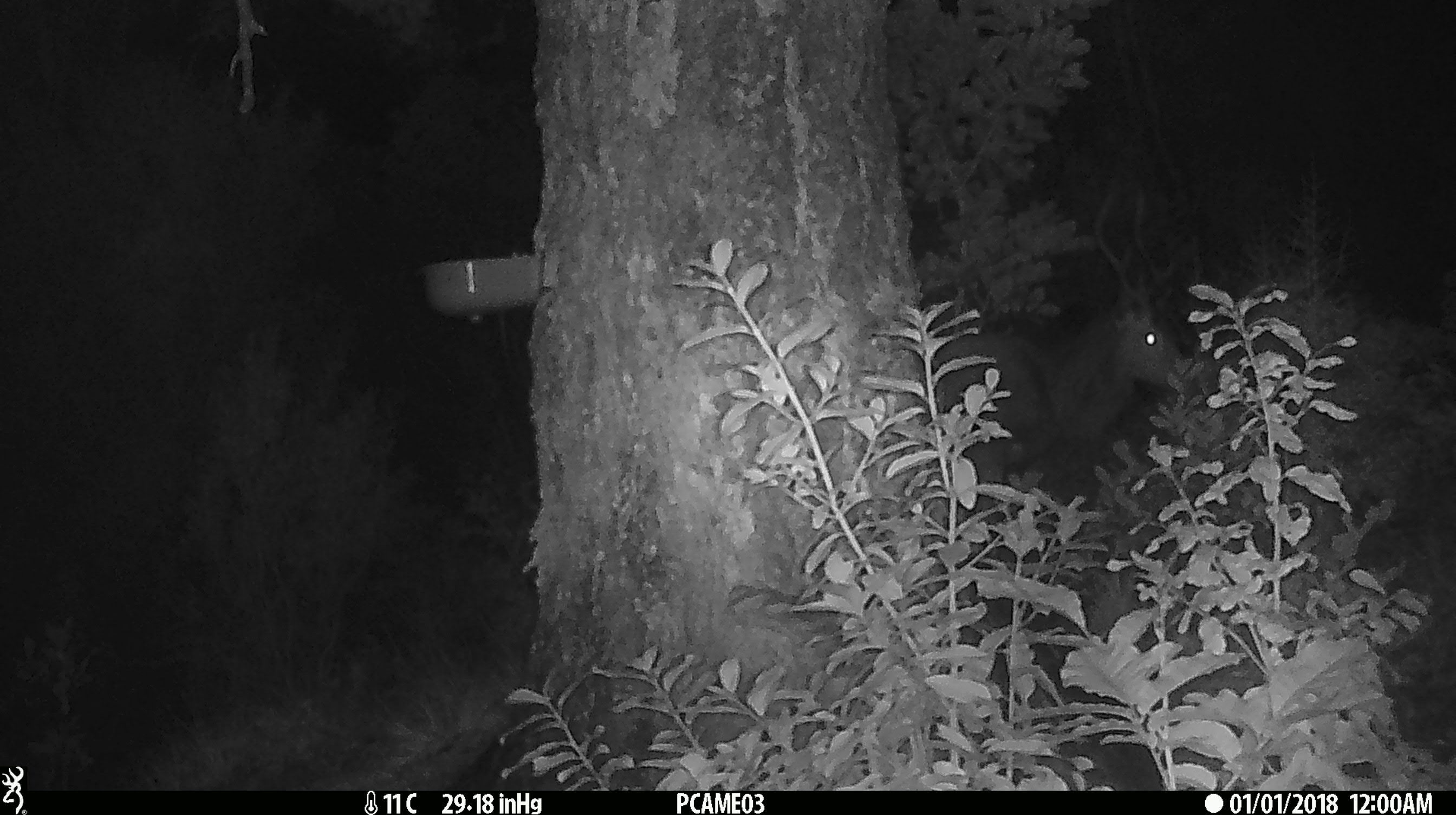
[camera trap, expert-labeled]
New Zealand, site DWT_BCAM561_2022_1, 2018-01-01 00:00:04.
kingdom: Animalia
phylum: Chordata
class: Mammalia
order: Artiodactyla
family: Cervidae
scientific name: Cervidae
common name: deer